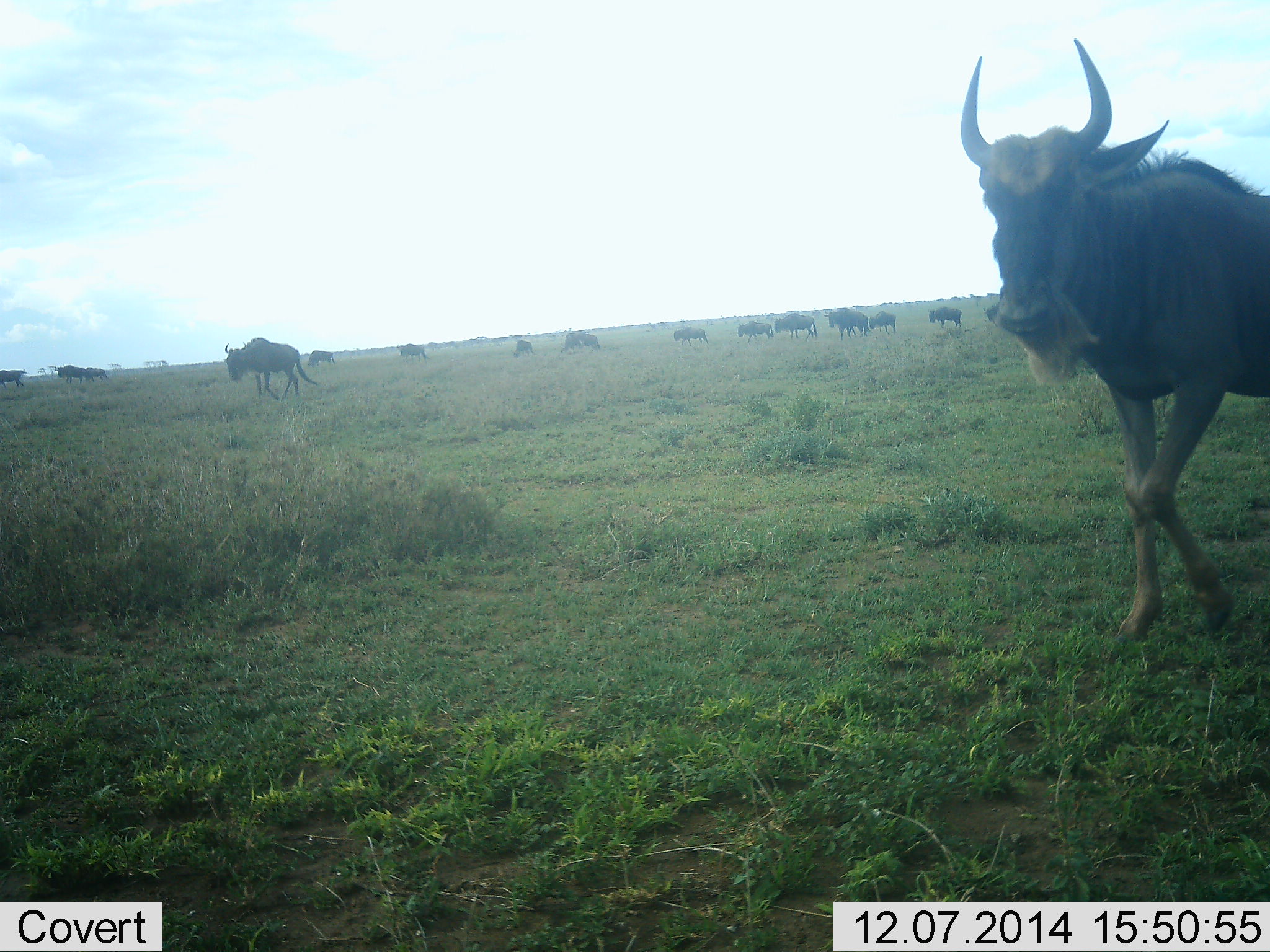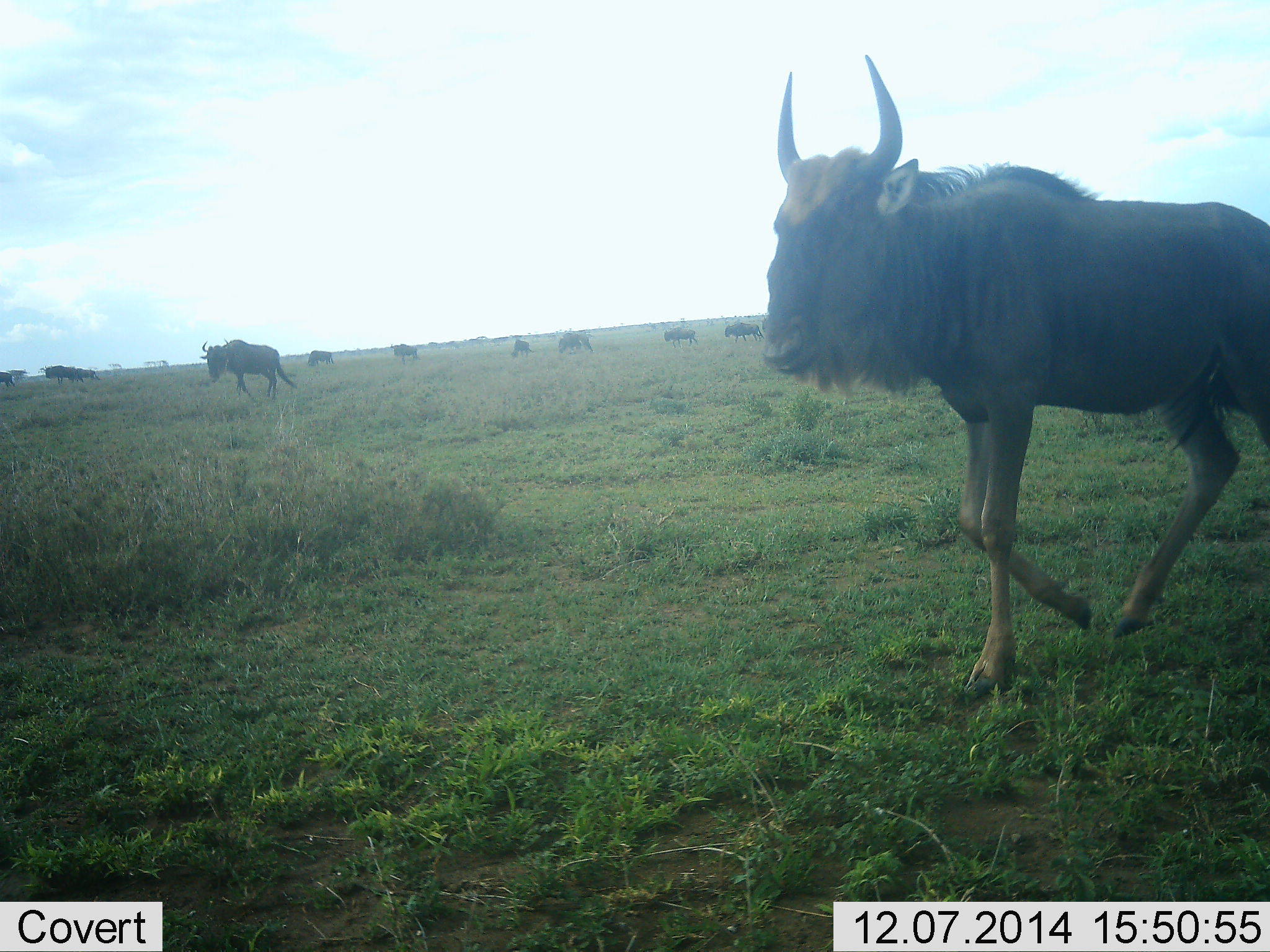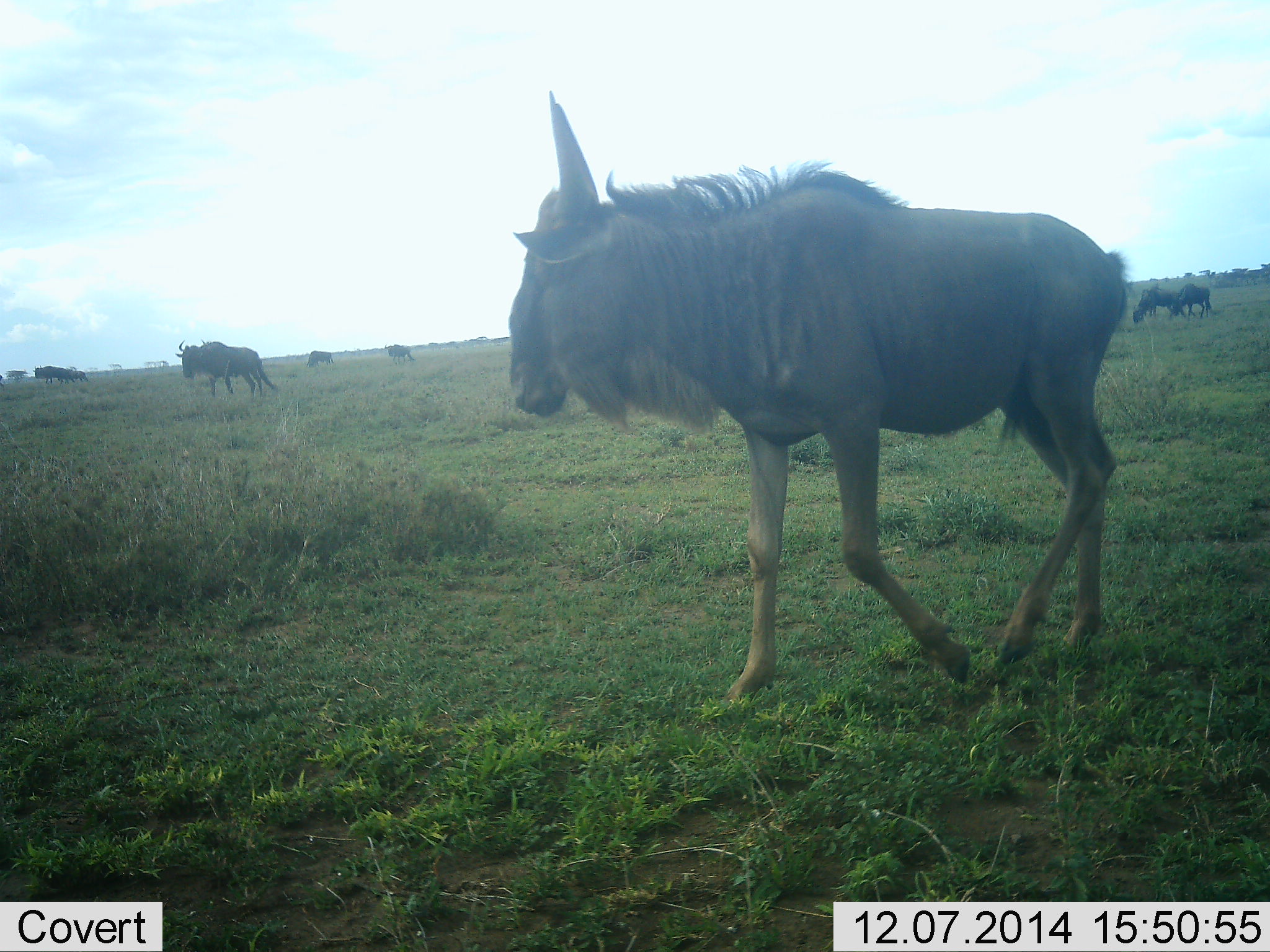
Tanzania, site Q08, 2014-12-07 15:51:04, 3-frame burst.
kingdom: Animalia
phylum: Chordata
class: Mammalia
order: Artiodactyla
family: Bovidae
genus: Connochaetes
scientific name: Connochaetes taurinus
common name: blue wildebeest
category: wildebeest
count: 11-50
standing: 30%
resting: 0%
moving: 100%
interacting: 0%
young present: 0%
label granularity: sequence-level